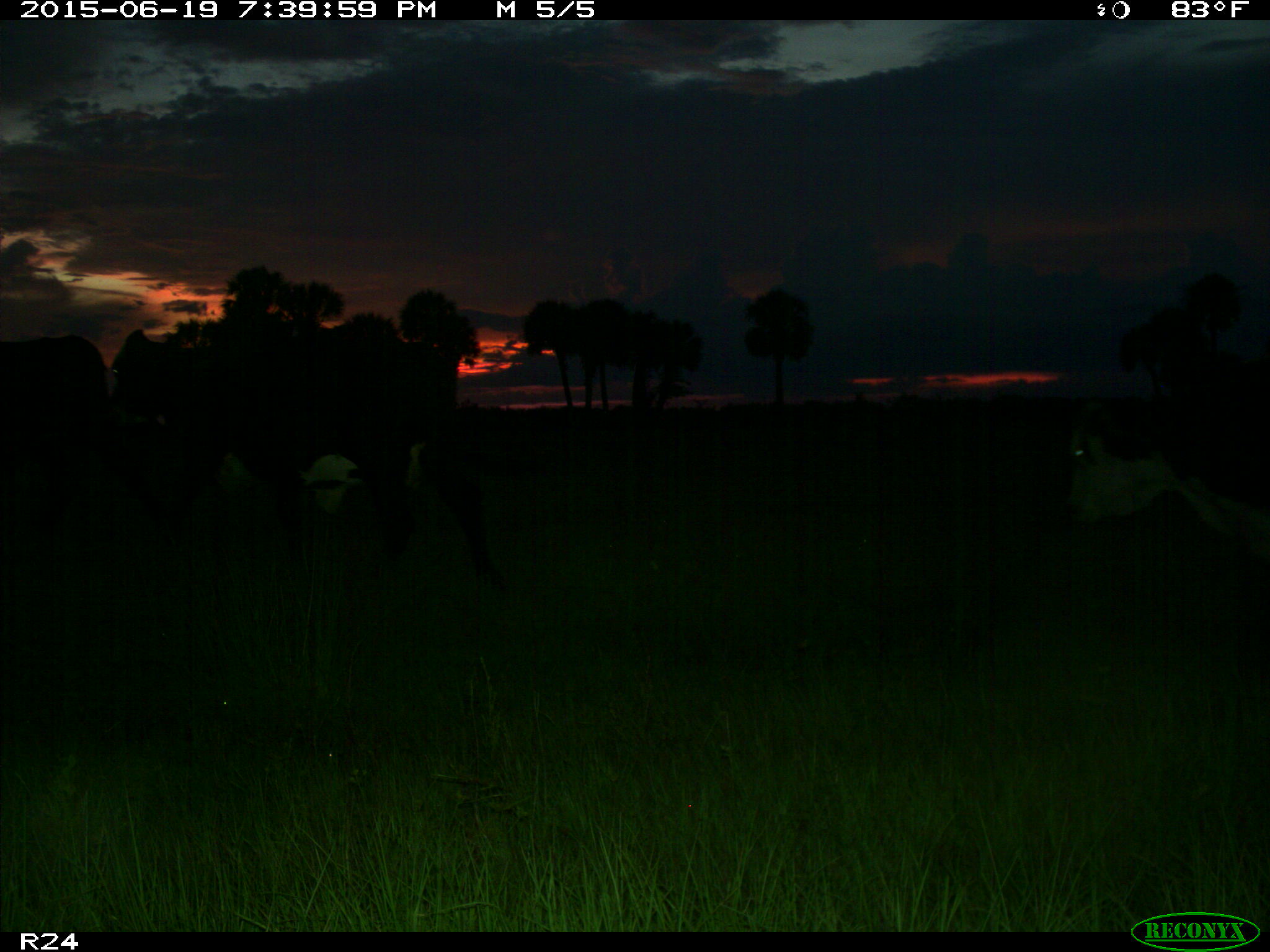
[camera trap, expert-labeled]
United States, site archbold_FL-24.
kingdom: Animalia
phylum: Chordata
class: Mammalia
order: Artiodactyla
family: Bovidae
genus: Bos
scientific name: Bos taurus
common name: domestic cow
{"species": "Bos taurus (domestic cow)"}